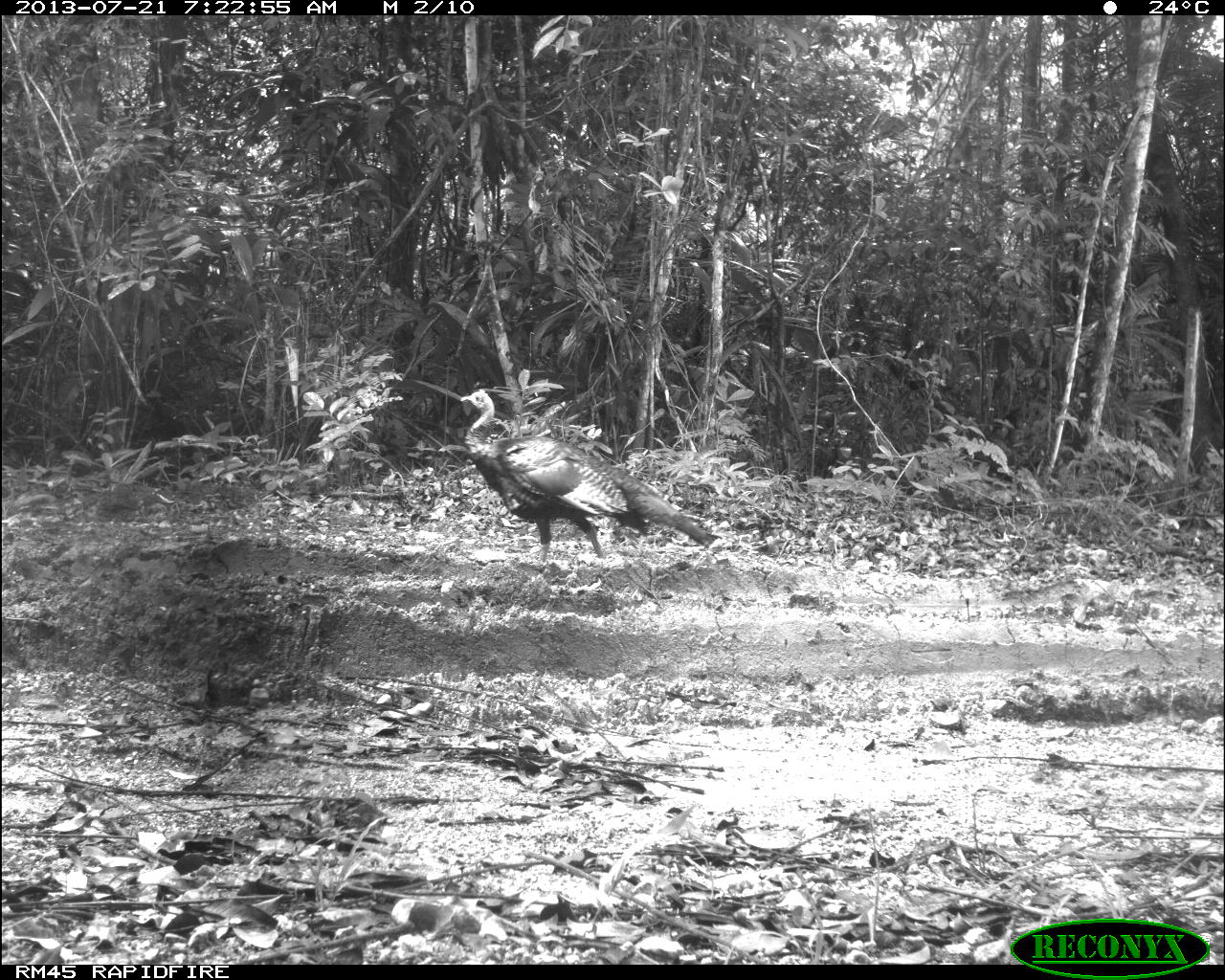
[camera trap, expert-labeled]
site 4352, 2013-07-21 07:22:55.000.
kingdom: Animalia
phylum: Chordata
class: Aves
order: Galliformes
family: Phasianidae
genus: Meleagris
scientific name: Meleagris ocellata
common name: ocellated turkey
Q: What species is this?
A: Meleagris ocellata (ocellated turkey).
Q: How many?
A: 1.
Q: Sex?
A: Male.